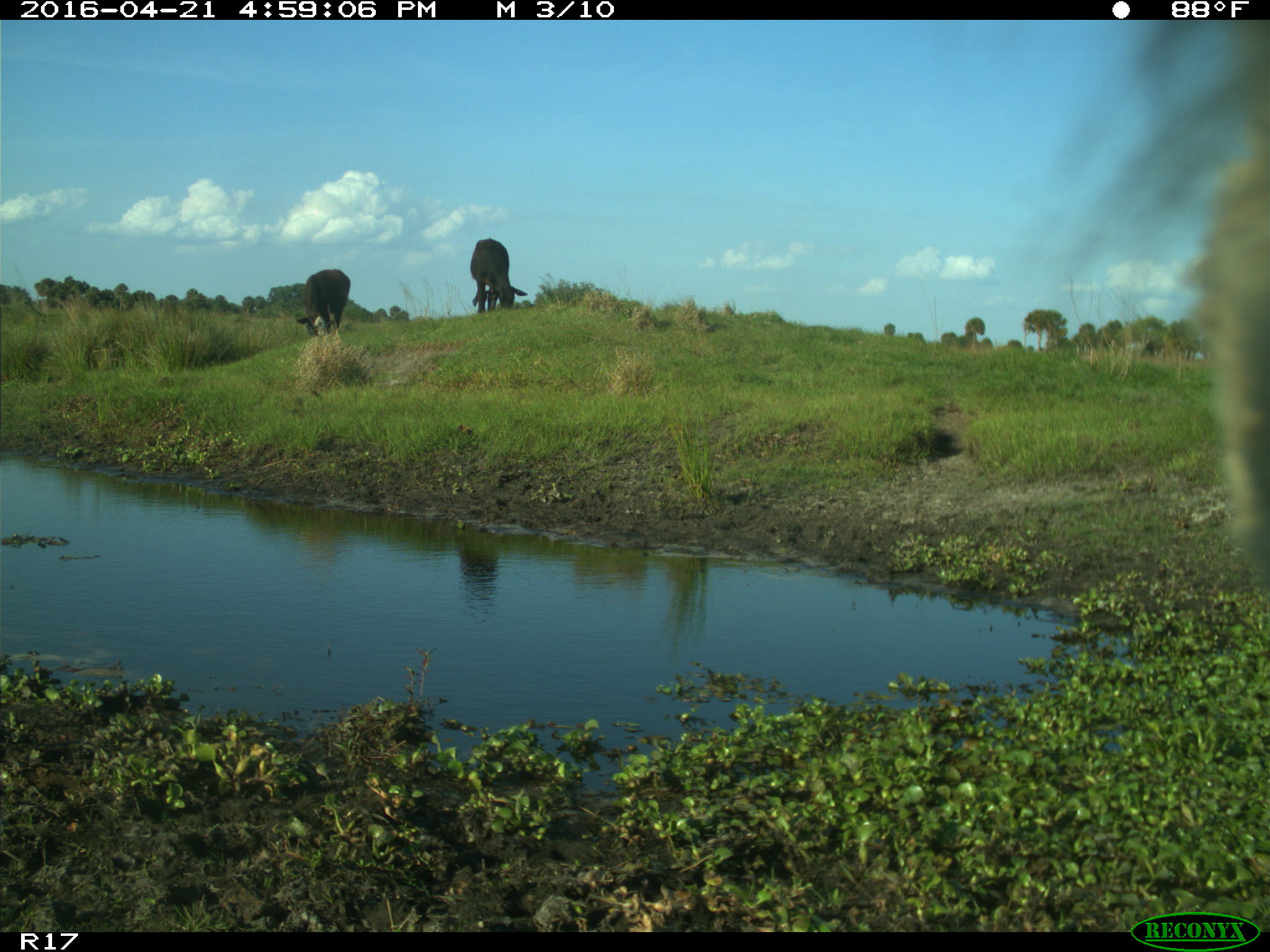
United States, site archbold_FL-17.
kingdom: Animalia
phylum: Chordata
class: Mammalia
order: Artiodactyla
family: Suidae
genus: Sus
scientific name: Sus scrofa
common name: wild boar